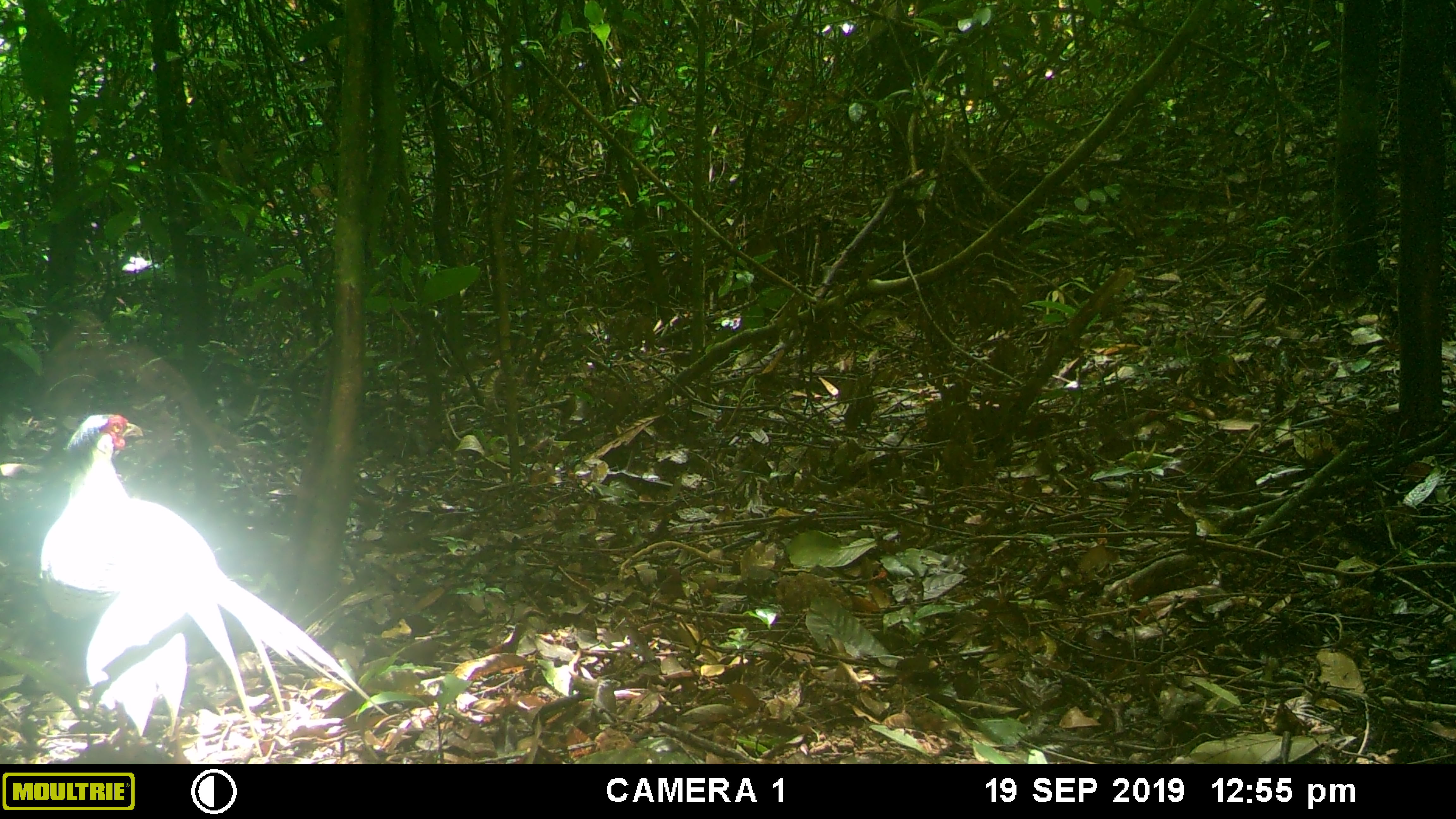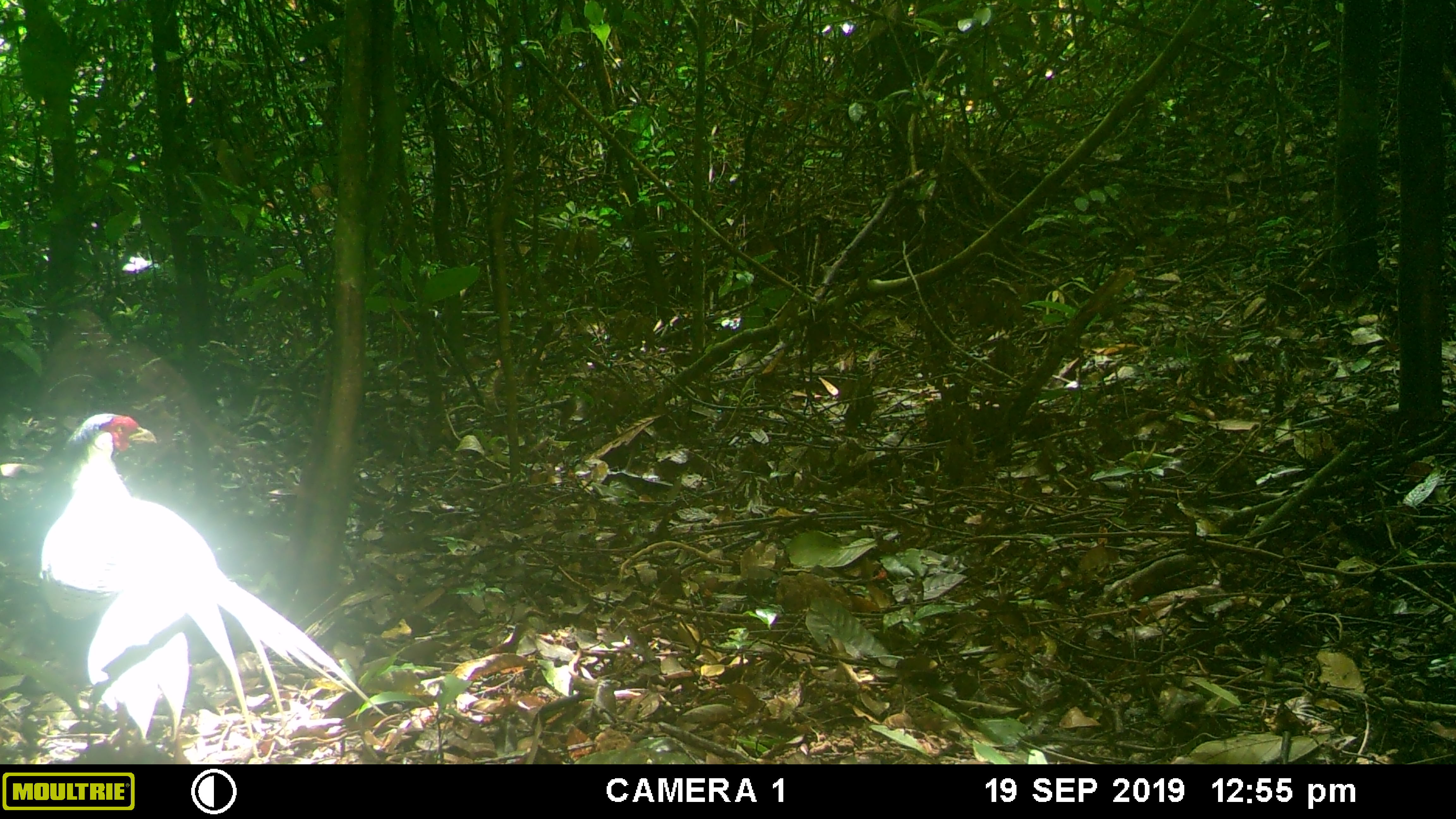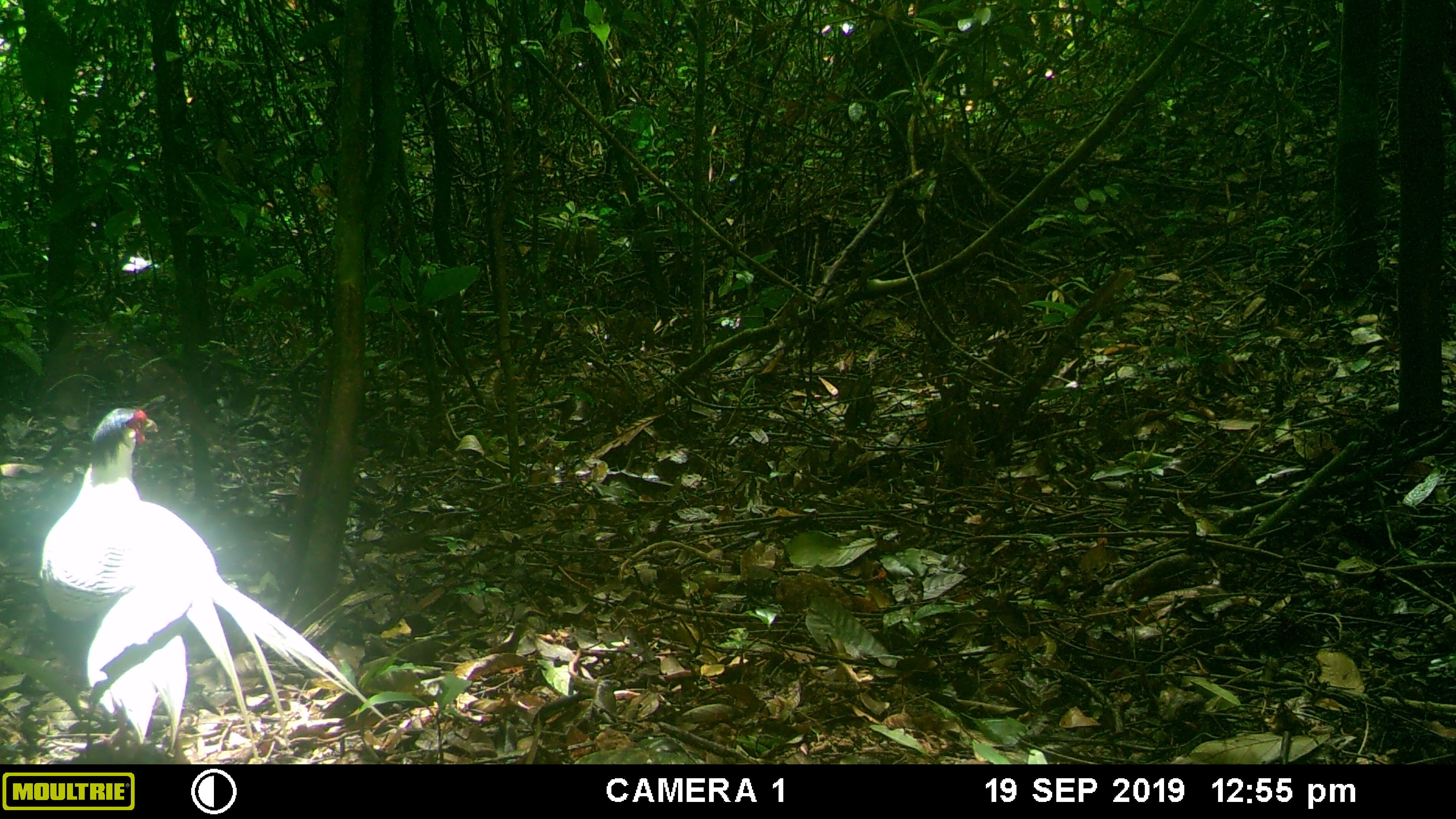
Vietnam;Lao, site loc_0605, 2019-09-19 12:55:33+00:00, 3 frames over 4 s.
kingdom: Animalia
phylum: Chordata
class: Aves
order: Galliformes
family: Phasianidae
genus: Lophura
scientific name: Lophura nycthemera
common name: silver pheasant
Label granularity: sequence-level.